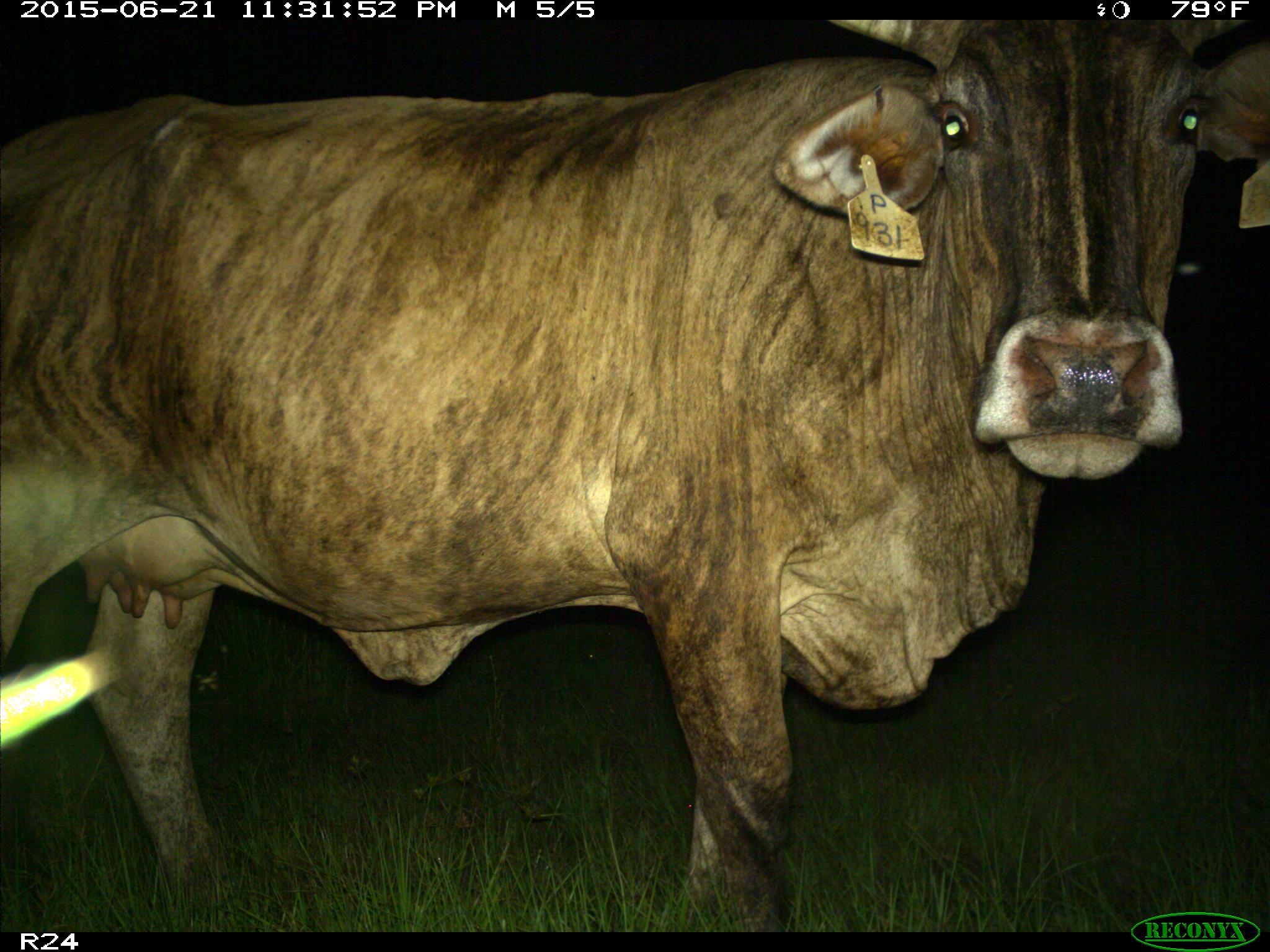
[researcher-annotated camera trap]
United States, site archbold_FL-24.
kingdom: Animalia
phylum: Chordata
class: Mammalia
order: Artiodactyla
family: Suidae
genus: Sus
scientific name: Sus scrofa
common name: wild boar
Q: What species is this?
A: Sus scrofa (wild boar).